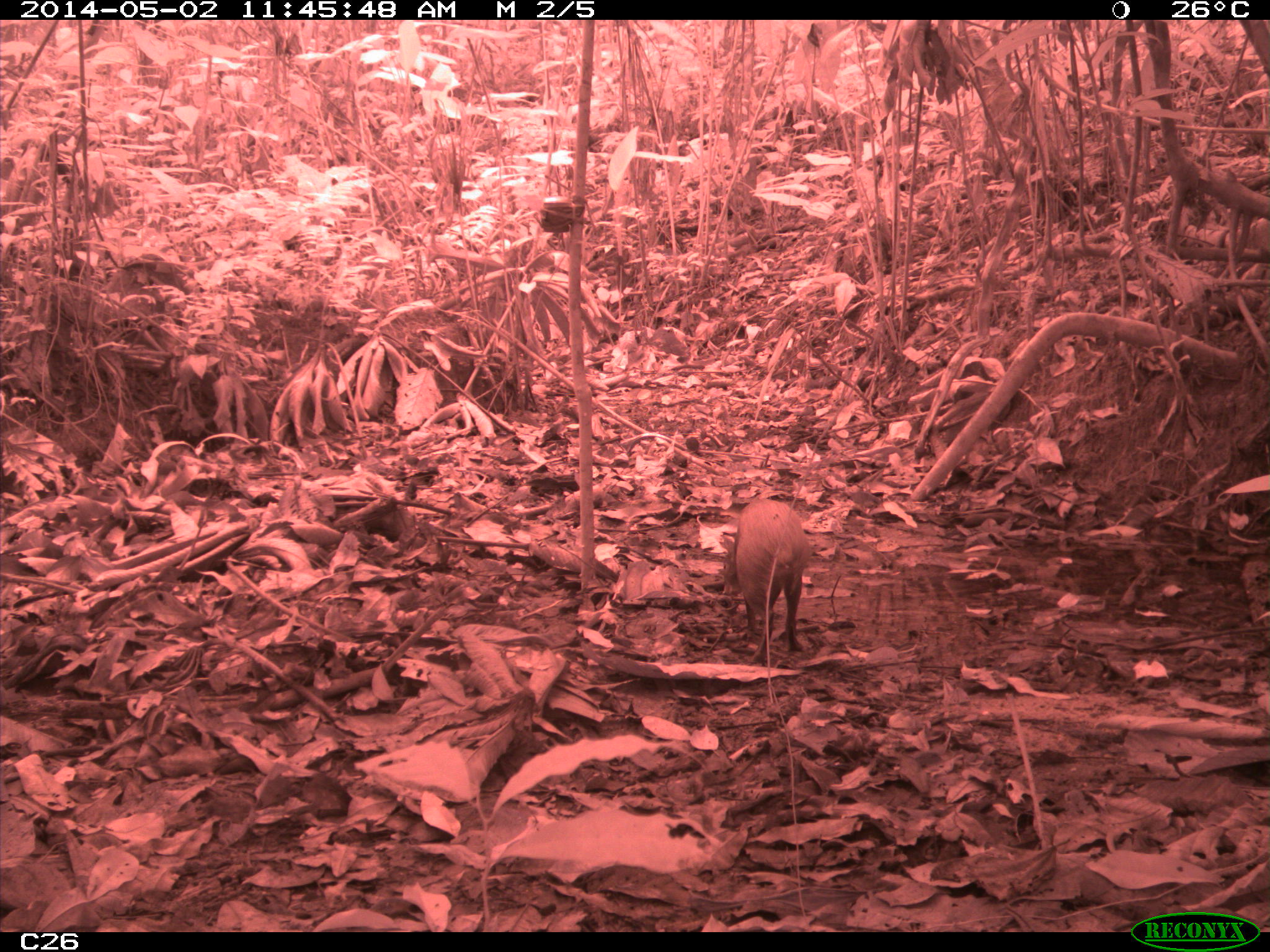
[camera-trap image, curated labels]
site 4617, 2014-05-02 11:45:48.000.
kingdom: Animalia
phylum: Chordata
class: Mammalia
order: Rodentia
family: Dasyproctidae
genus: Dasyprocta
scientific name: Dasyprocta leporina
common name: red-rumped agouti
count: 1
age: adult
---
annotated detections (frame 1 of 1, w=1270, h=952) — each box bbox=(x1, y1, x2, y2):
dasyprocta leporina: bbox=(718, 495, 807, 665)